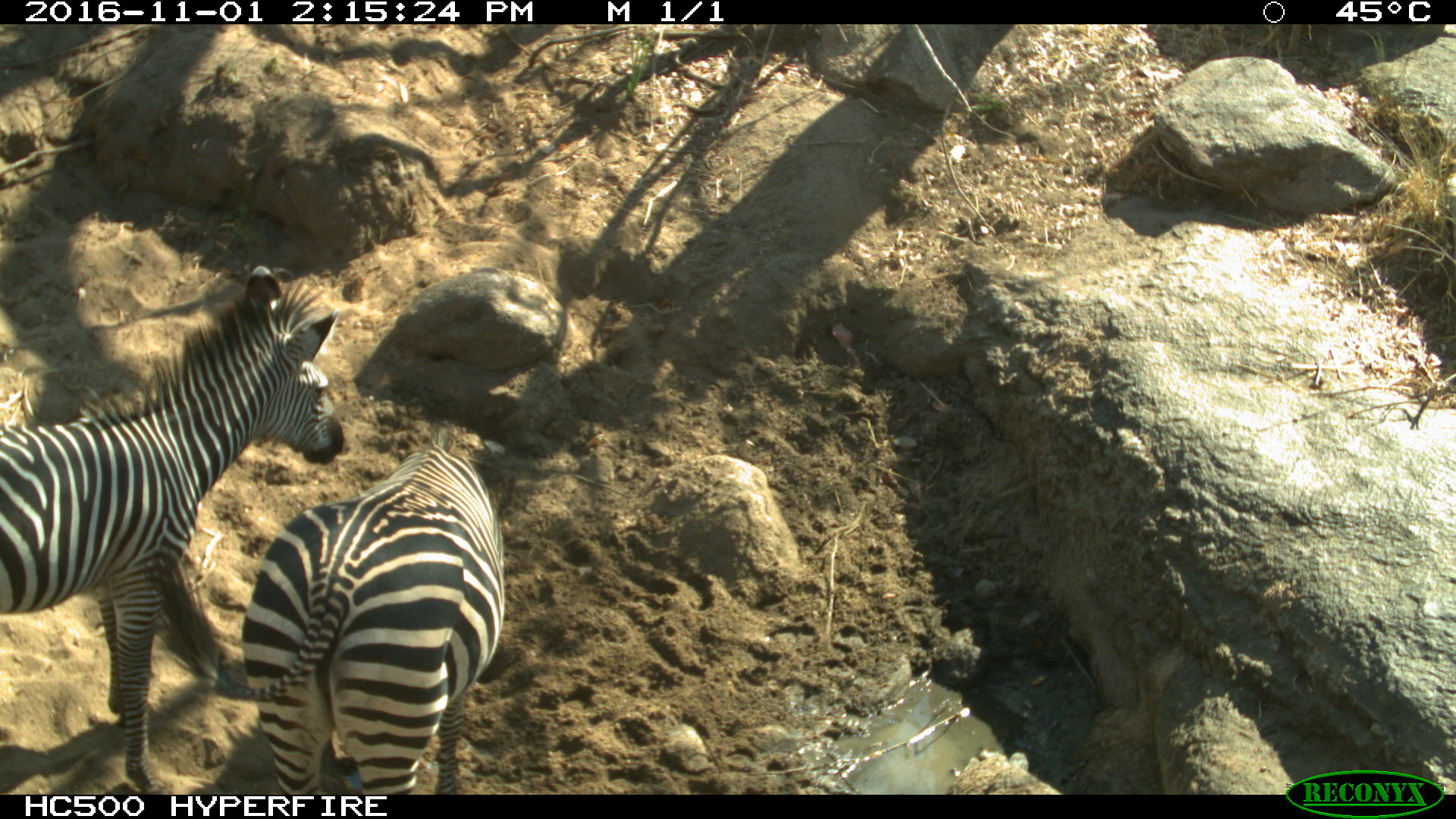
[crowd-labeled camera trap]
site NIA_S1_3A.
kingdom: Animalia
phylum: Chordata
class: Mammalia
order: Perissodactyla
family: Equidae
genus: Equus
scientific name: Equus quagga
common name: plains zebra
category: zebraplains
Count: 2.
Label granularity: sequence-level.